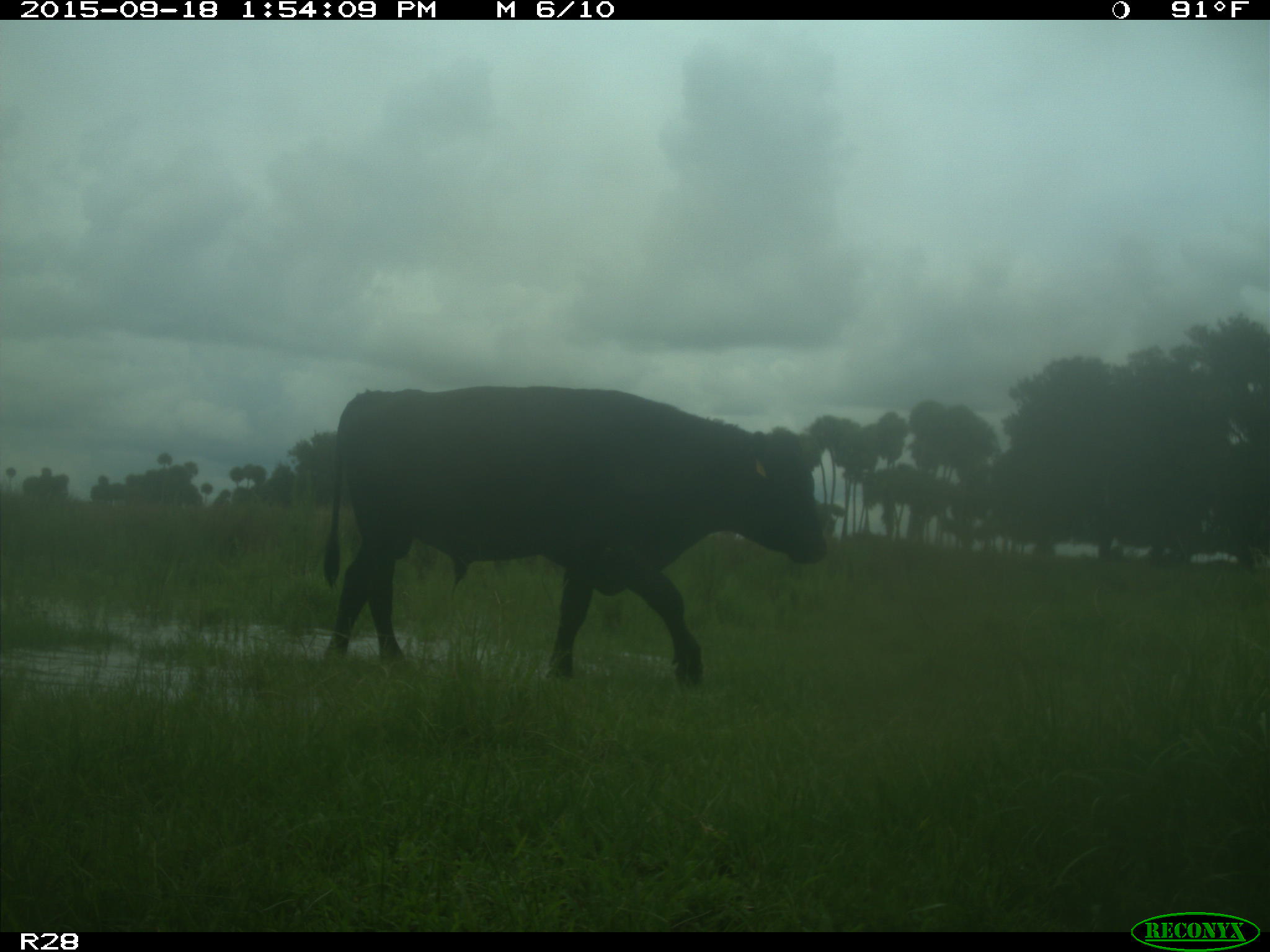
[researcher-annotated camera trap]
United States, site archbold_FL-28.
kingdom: Animalia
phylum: Chordata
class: Mammalia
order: Artiodactyla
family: Bovidae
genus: Bos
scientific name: Bos taurus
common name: domestic cow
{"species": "Bos taurus (domestic cow)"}